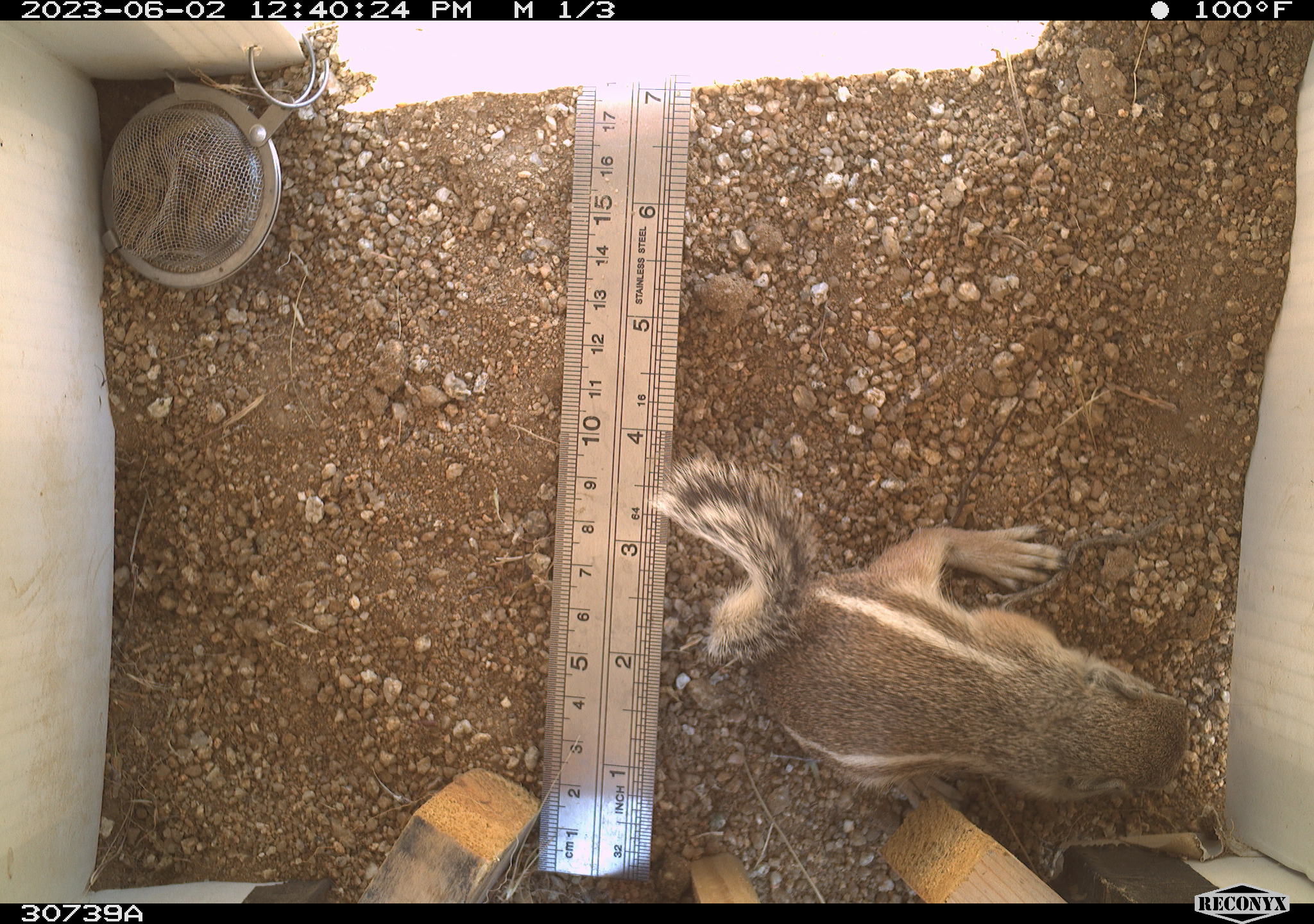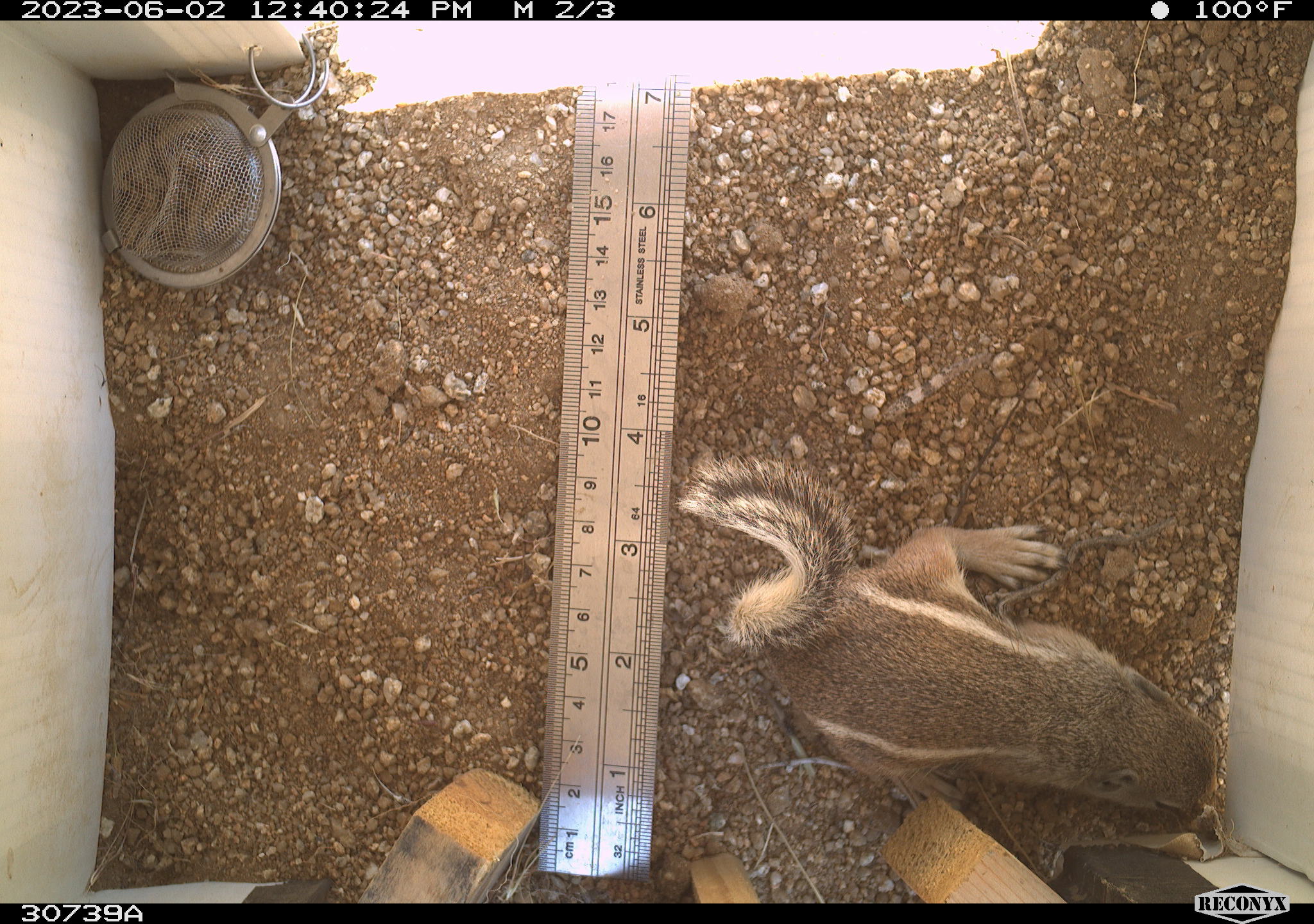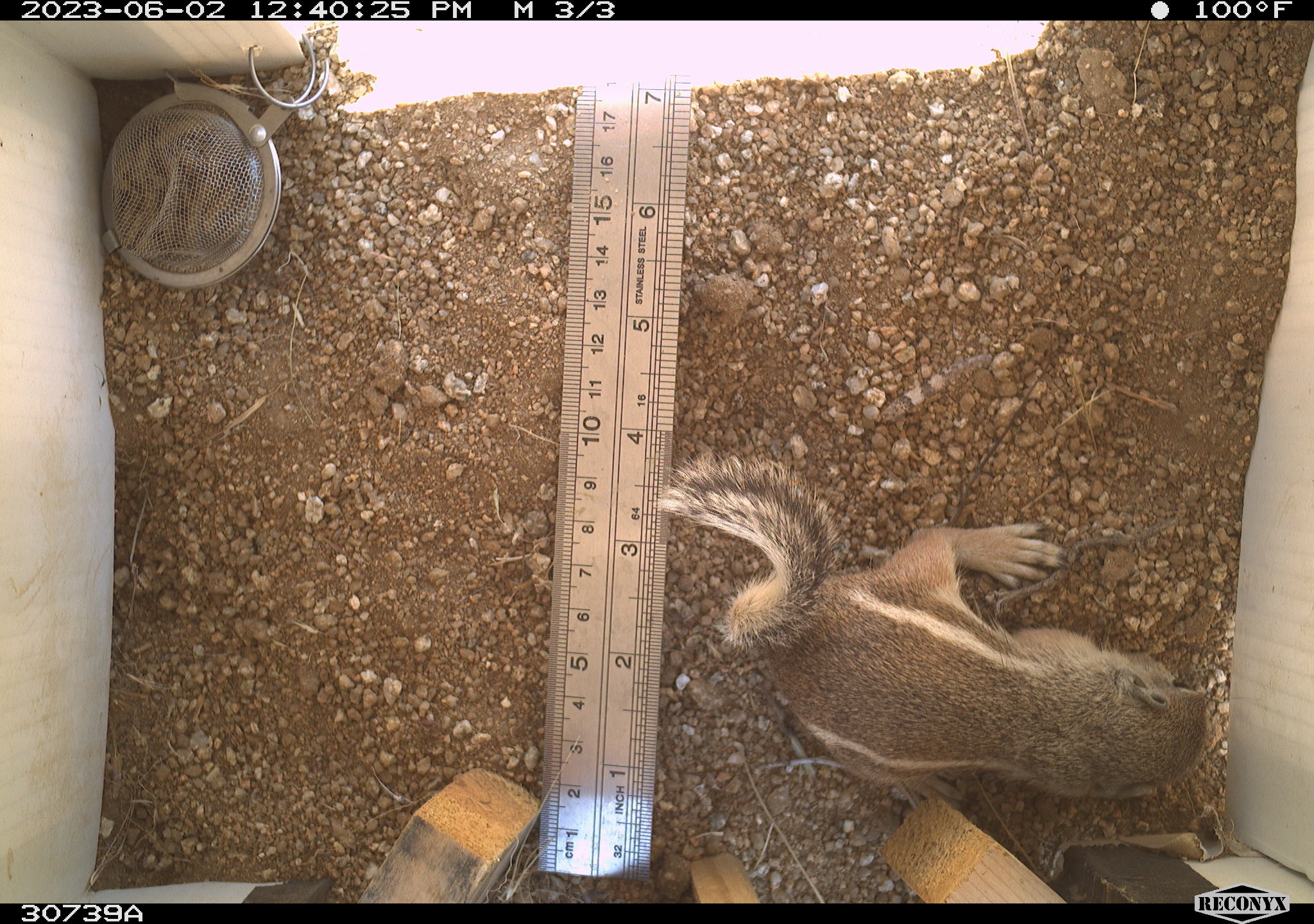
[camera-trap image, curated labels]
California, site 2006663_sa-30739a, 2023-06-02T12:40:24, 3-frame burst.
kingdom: Animalia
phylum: Chordata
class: Mammalia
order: Rodentia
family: Sciuridae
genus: Ammospermophilus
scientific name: Ammospermophilus leucurus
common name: white-tailed antelope squirrel